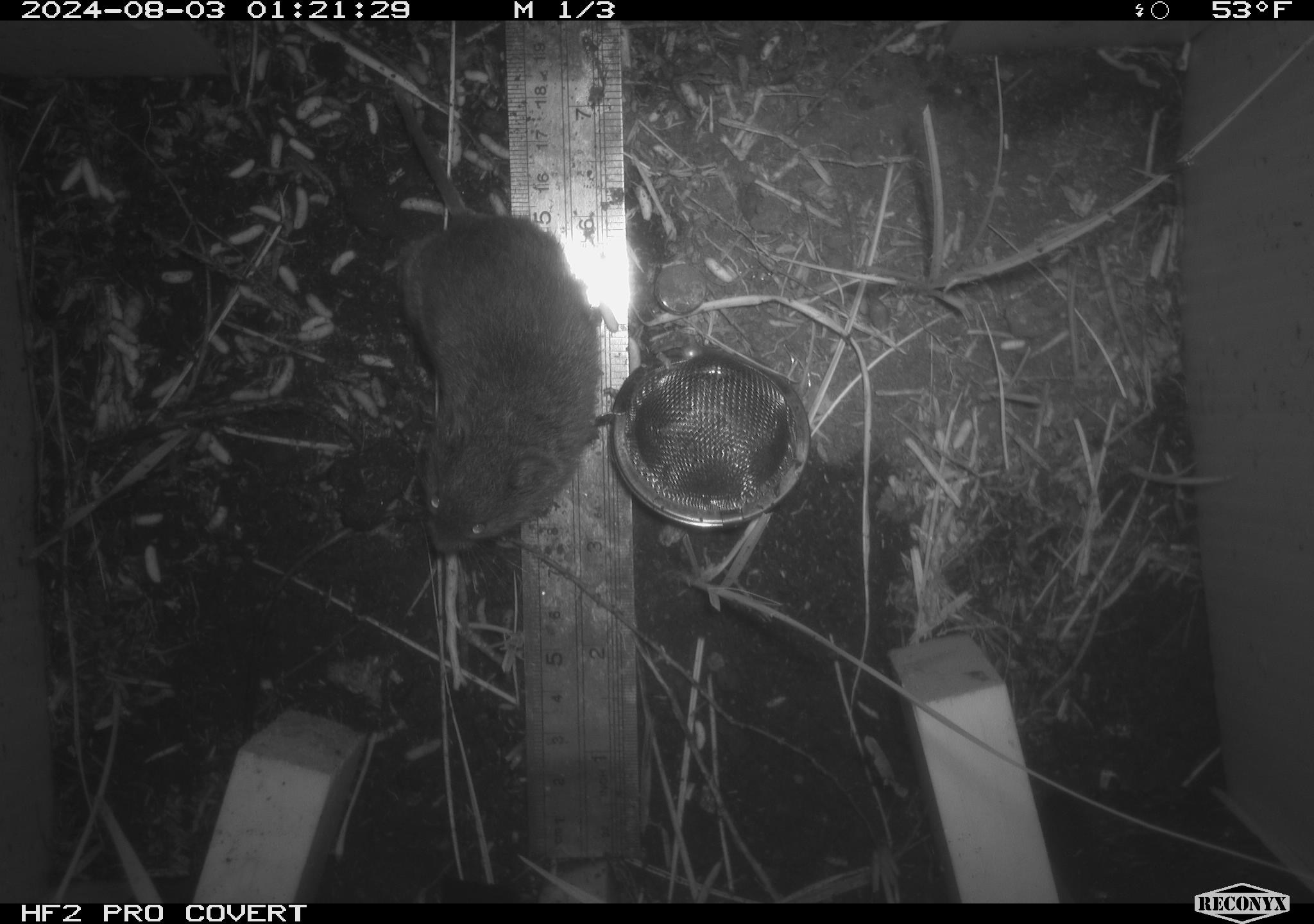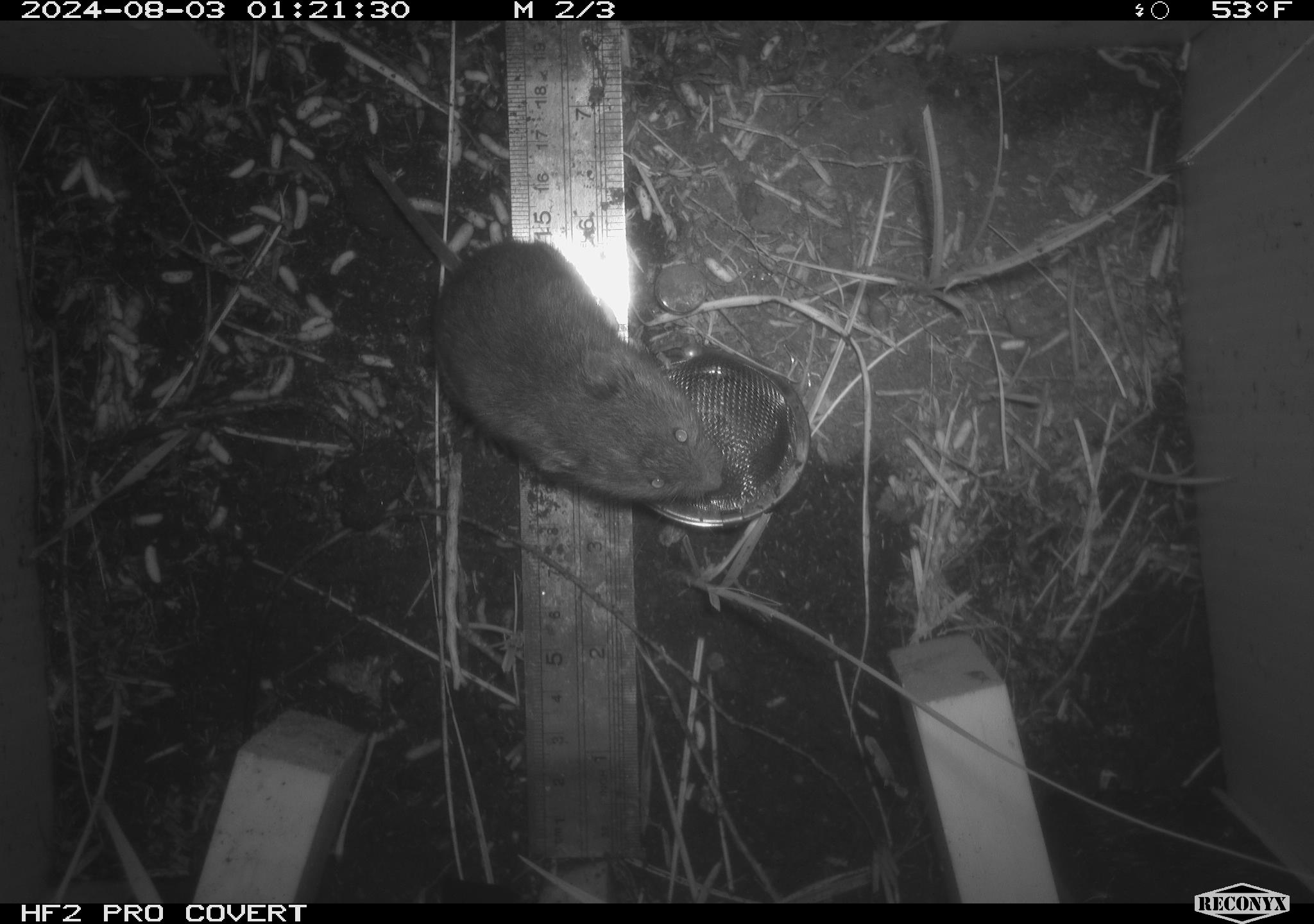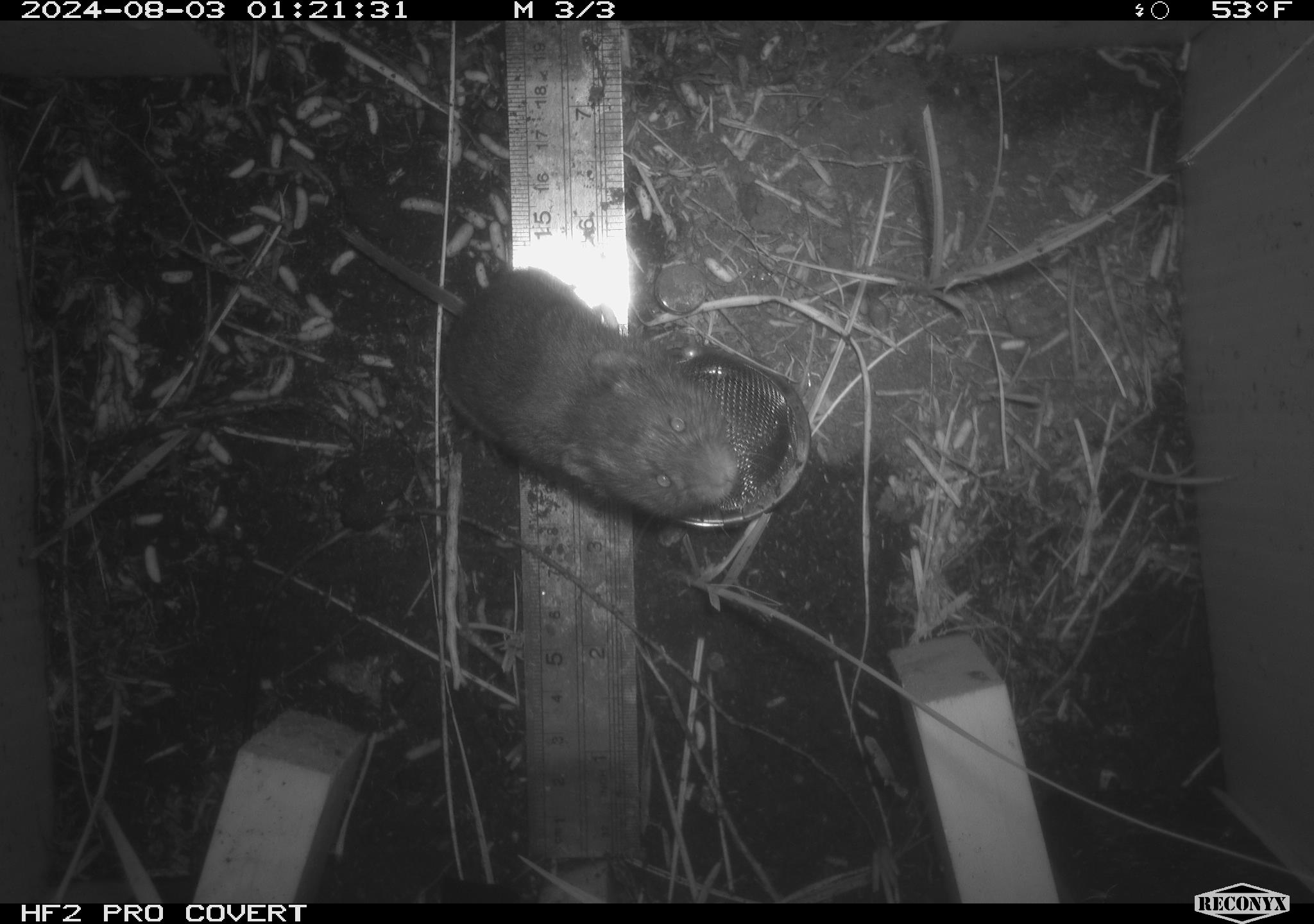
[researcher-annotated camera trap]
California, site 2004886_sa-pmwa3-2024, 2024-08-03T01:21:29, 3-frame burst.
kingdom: Animalia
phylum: Chordata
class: Mammalia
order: Rodentia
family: Cricetidae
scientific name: Arvicolinae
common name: voles, lemmings, and muskrats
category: arvicolinae subfamily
Arvicolinae subfamily (voles, lemmings, and muskrats) (Arvicolinae).